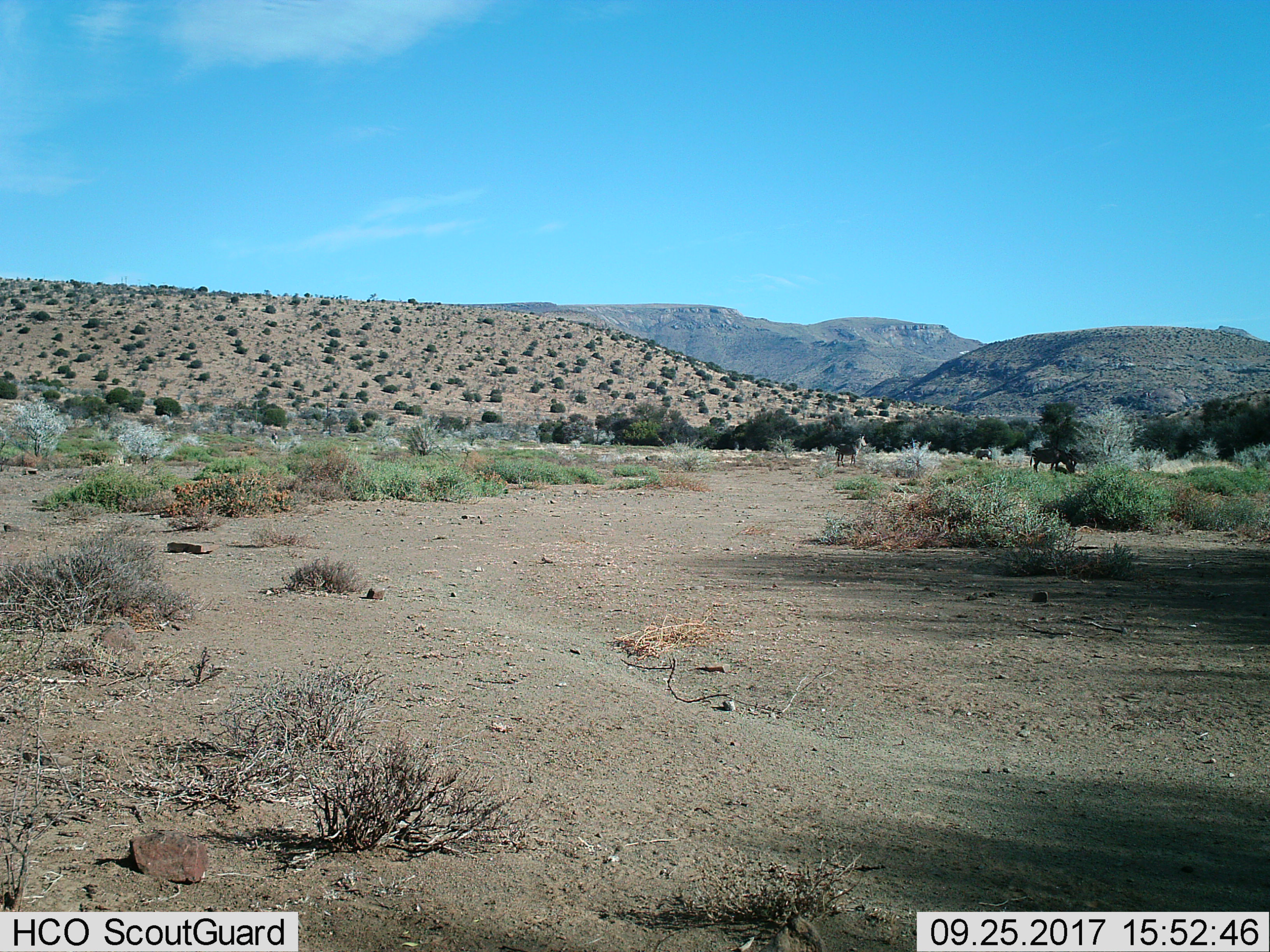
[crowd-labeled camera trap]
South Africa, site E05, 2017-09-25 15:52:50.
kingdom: Animalia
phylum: Chordata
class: Mammalia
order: Perissodactyla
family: Equidae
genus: Equus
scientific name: Equus zebra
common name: mountain zebra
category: zebramountain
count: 3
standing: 75%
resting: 0%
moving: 50%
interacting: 0%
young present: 0%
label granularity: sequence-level